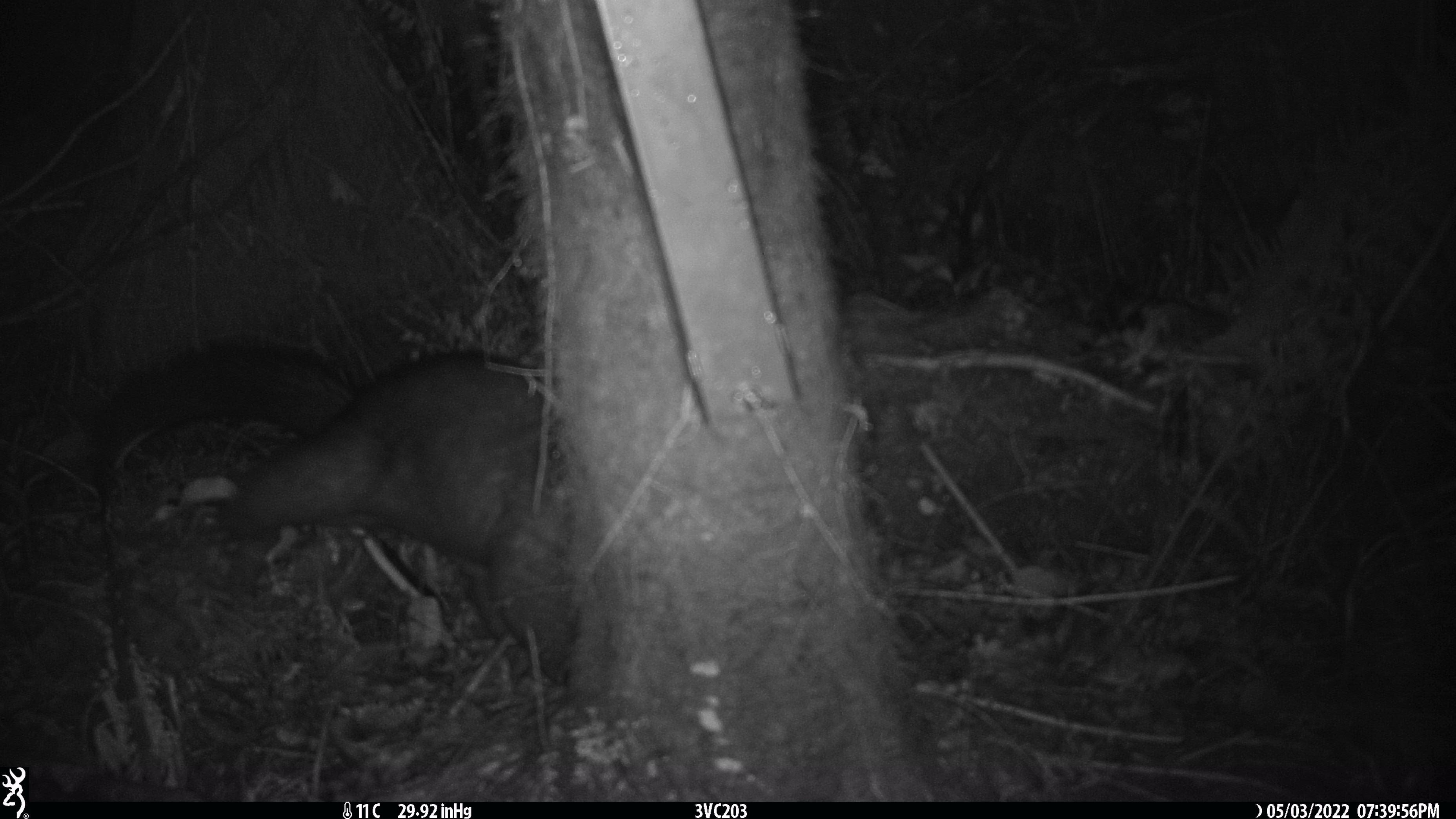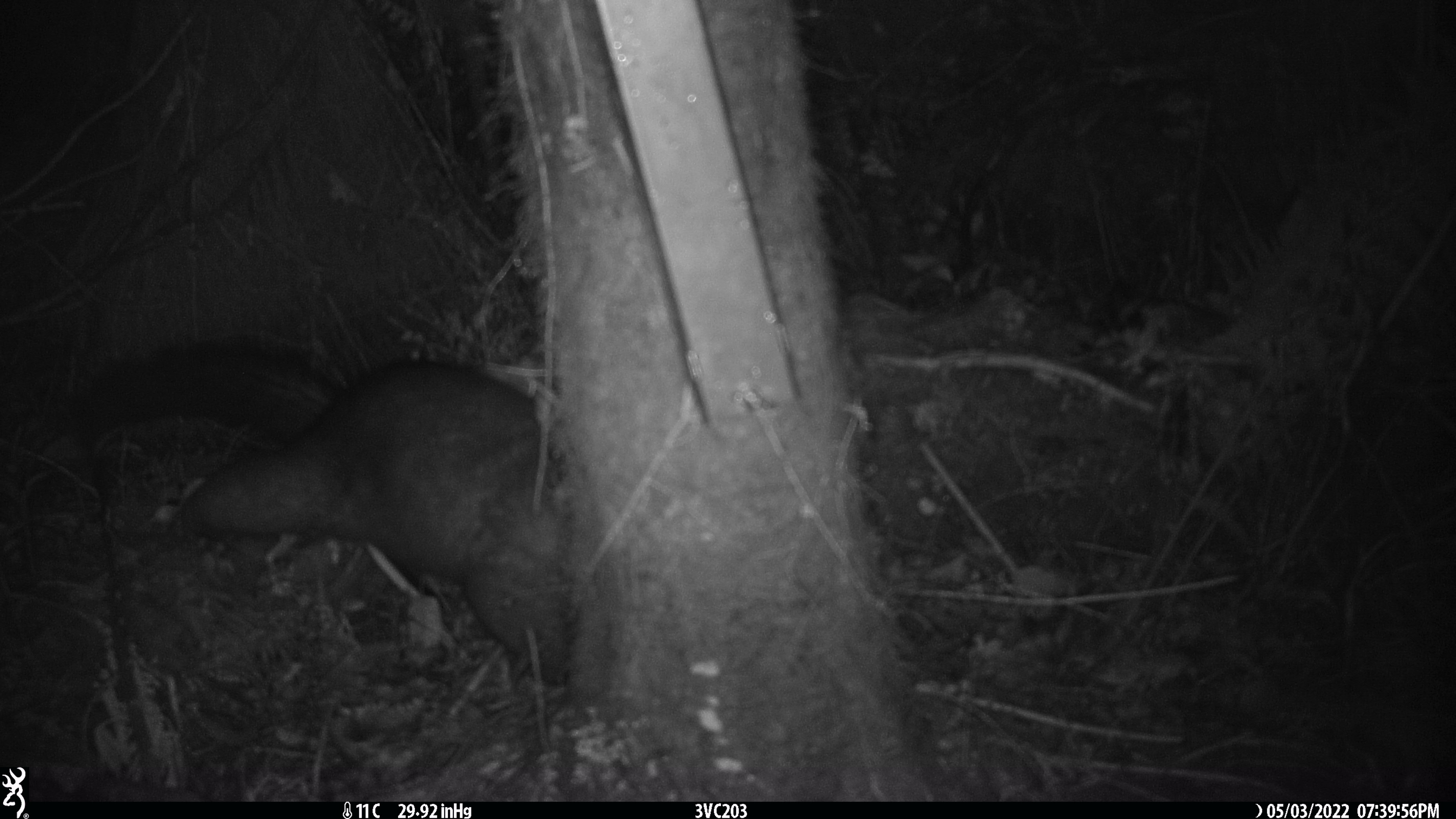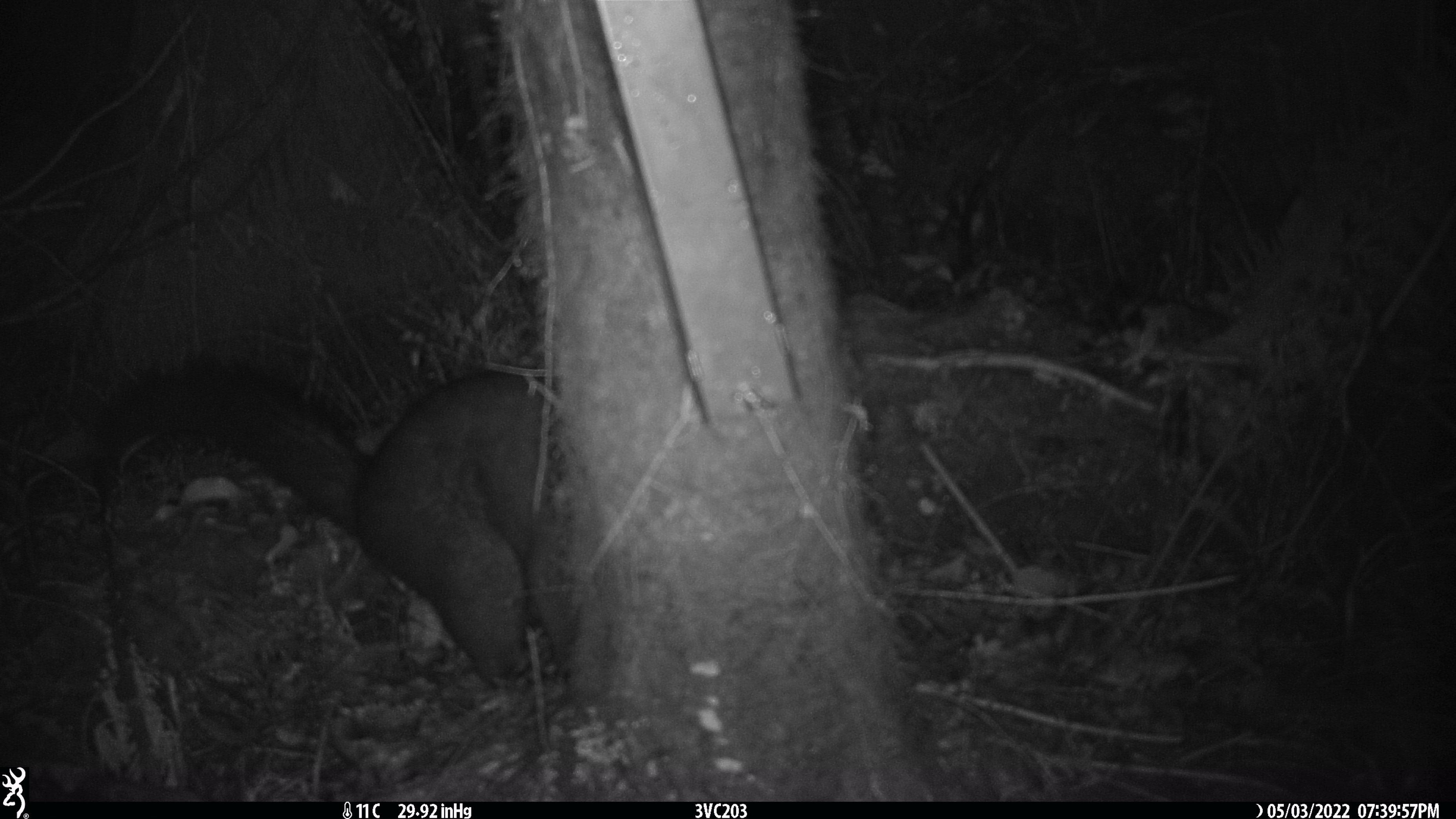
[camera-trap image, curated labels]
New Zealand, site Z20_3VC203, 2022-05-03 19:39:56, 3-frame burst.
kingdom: Animalia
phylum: Chordata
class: Mammalia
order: Diprotodontia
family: Phalangeridae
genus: Trichosurus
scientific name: Trichosurus vulpecula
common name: common brushtail possum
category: possum